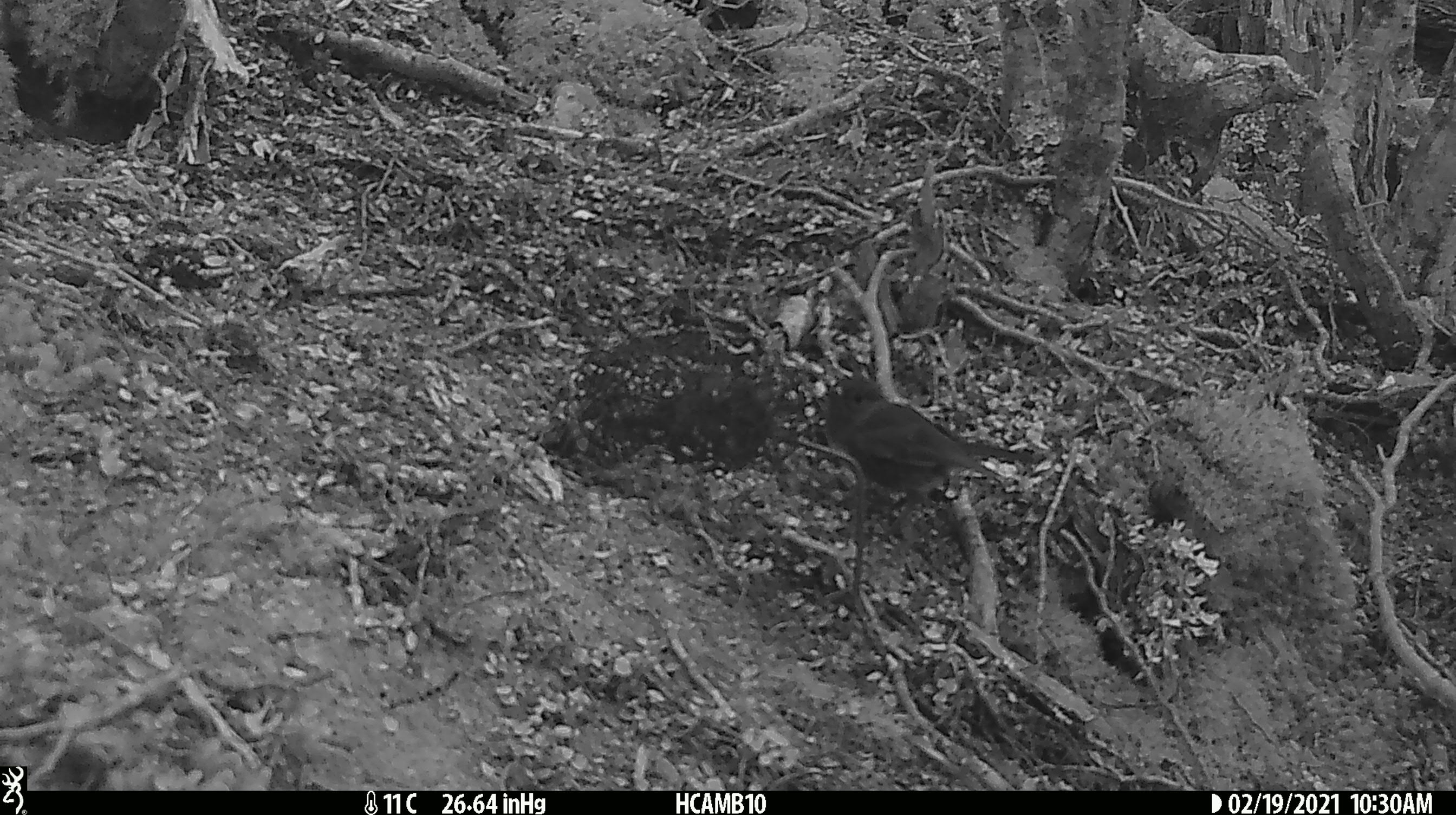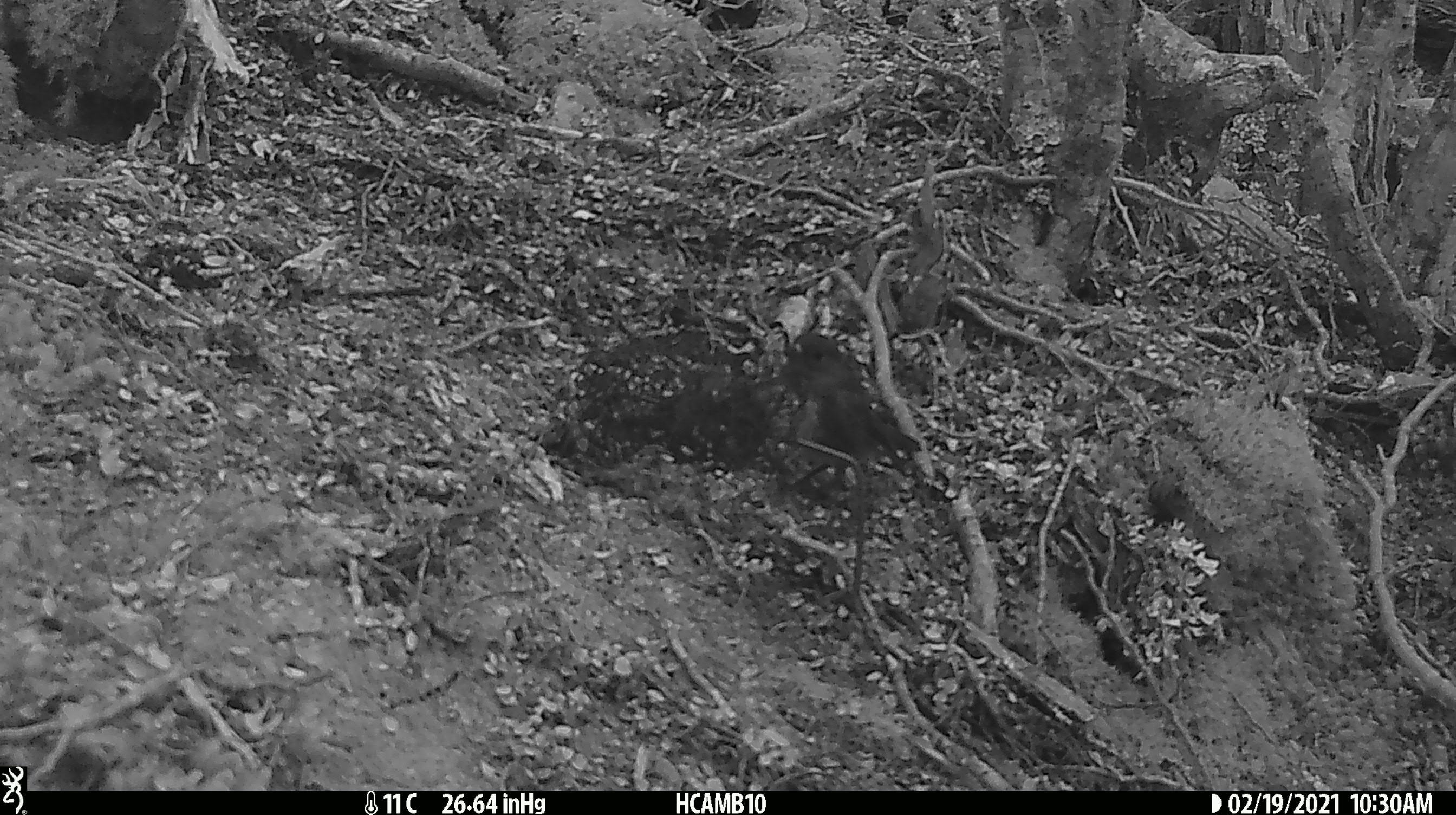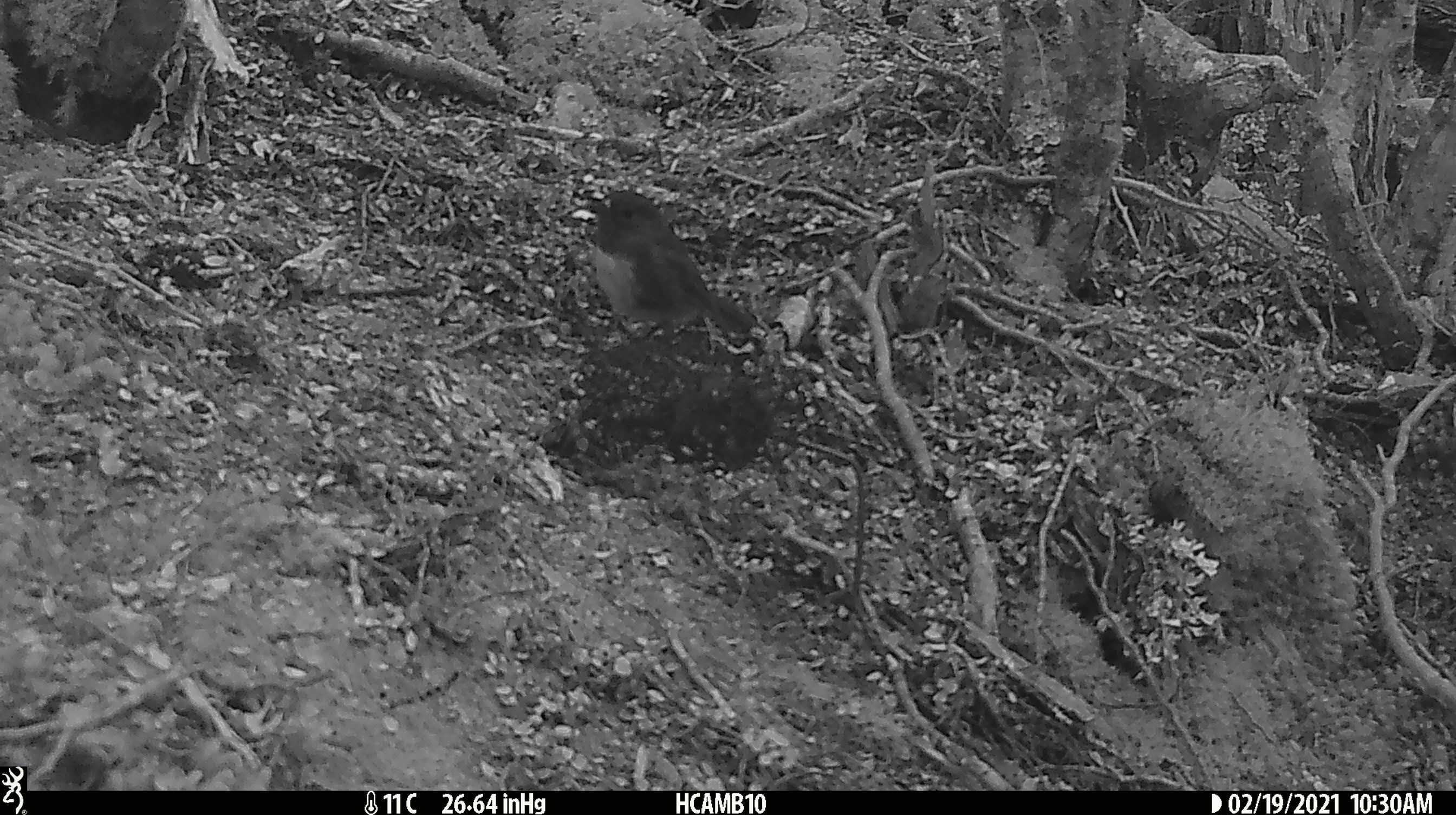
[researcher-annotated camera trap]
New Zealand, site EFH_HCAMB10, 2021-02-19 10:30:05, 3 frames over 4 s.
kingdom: Animalia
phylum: Chordata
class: Aves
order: Passeriformes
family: Petroicidae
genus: Petroica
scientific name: Petroica australis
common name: new zealand robin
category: robin